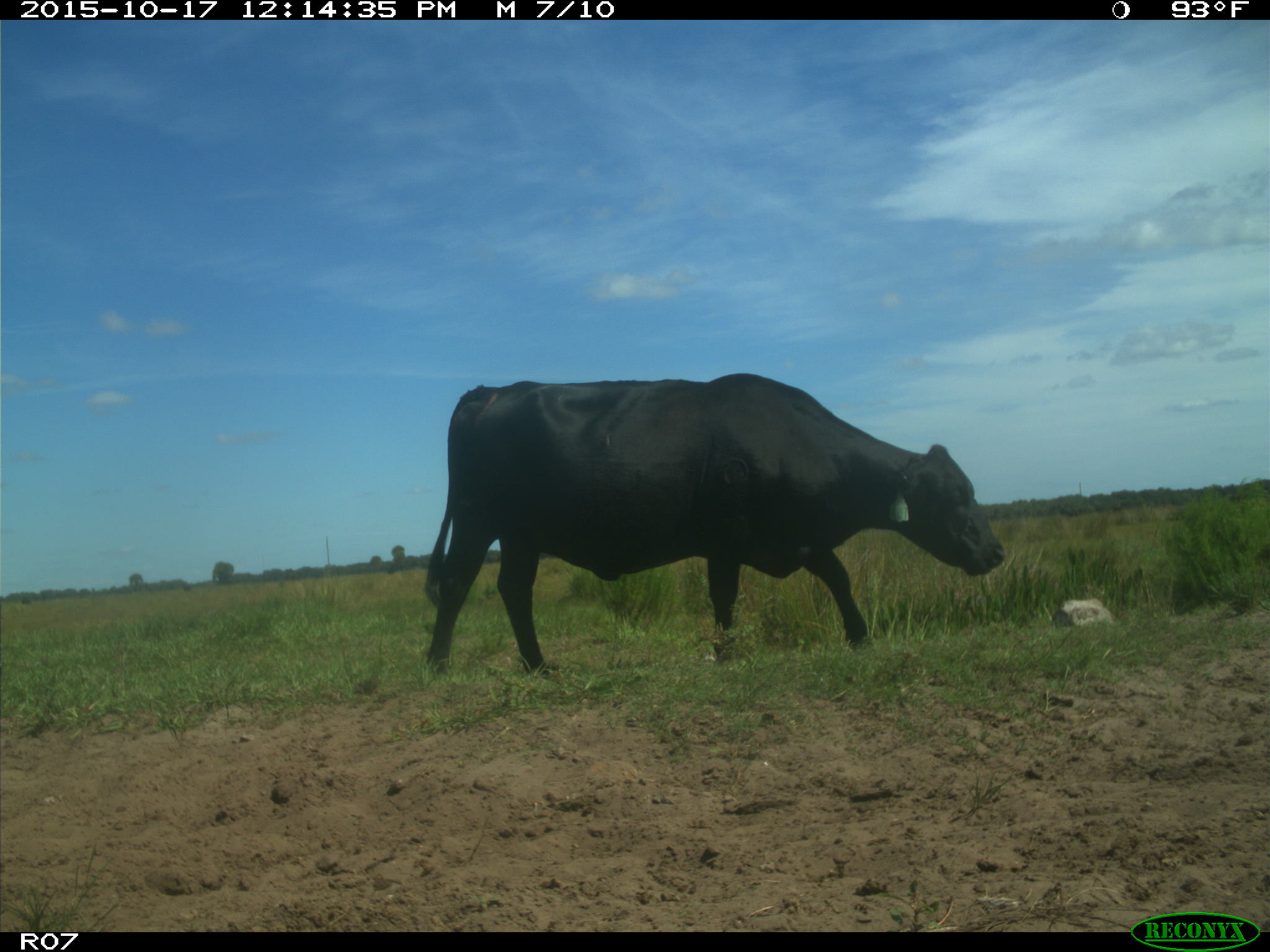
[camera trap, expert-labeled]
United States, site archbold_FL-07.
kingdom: Animalia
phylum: Chordata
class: Mammalia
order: Artiodactyla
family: Bovidae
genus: Bos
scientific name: Bos taurus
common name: domestic cow